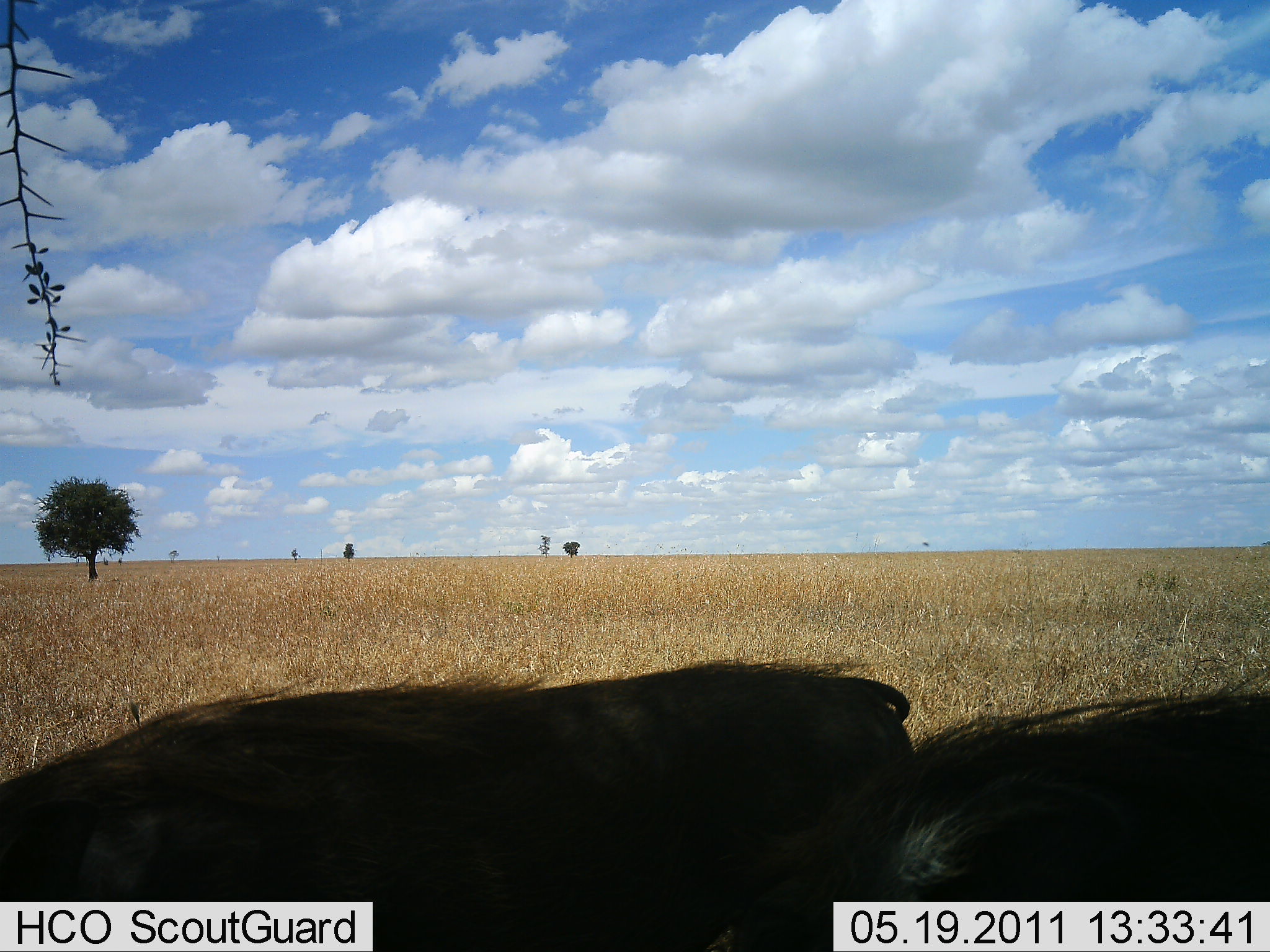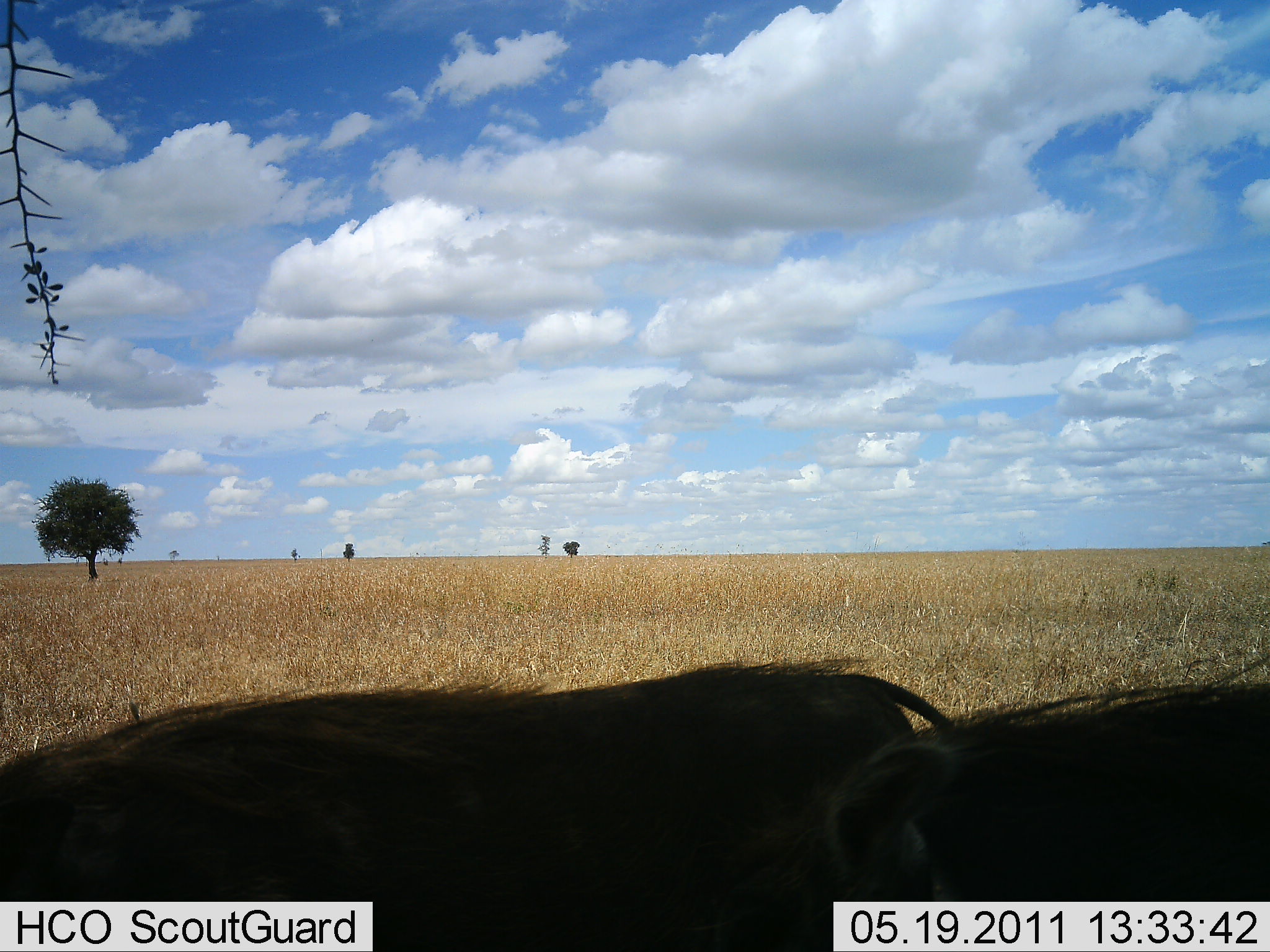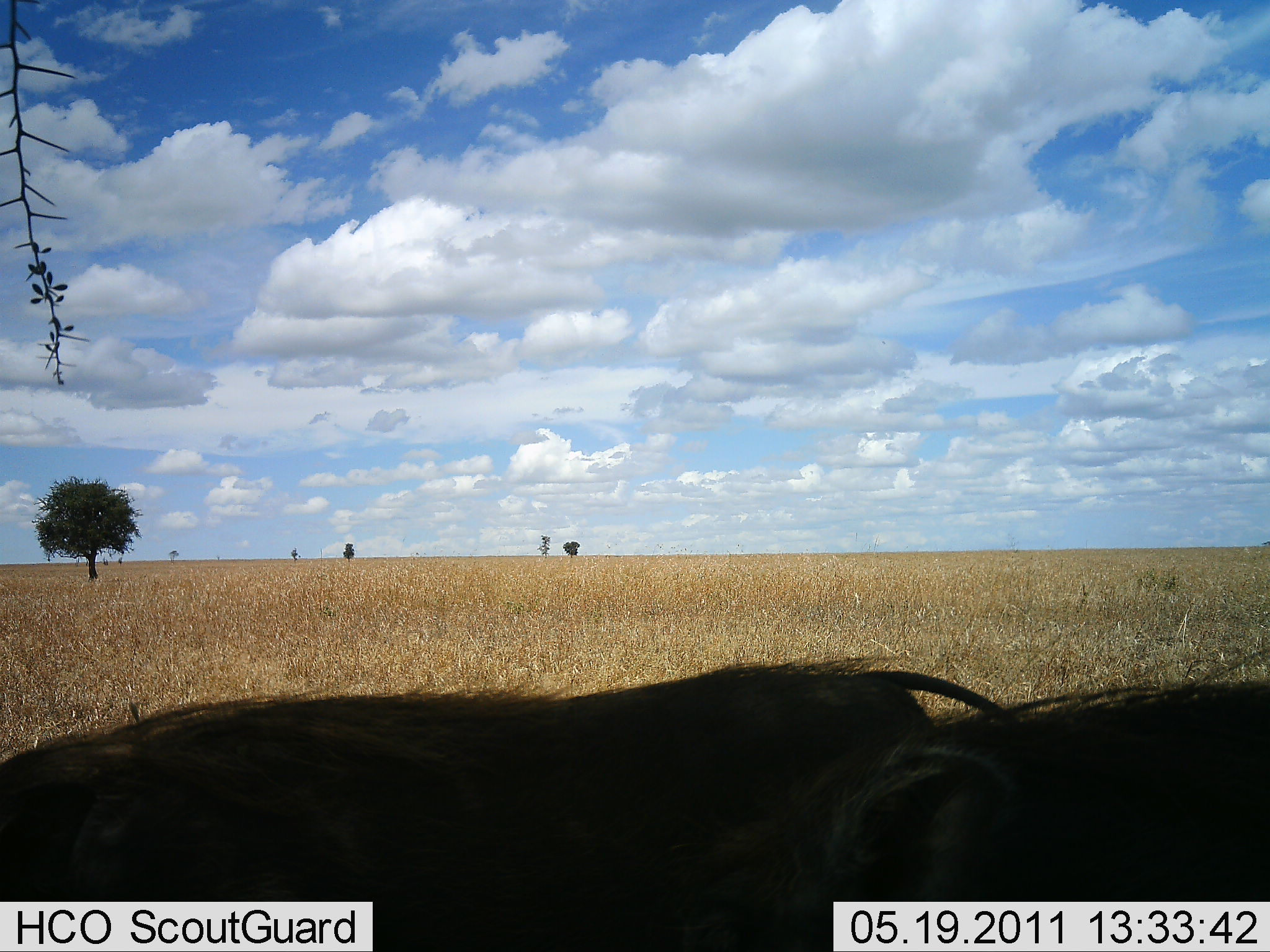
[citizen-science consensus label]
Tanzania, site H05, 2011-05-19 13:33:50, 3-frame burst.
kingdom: Animalia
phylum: Chordata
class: Mammalia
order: Artiodactyla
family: Suidae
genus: Phacochoerus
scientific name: Phacochoerus africanus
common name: warthog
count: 2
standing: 55%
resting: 0%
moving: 18%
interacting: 0%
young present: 0%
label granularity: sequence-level